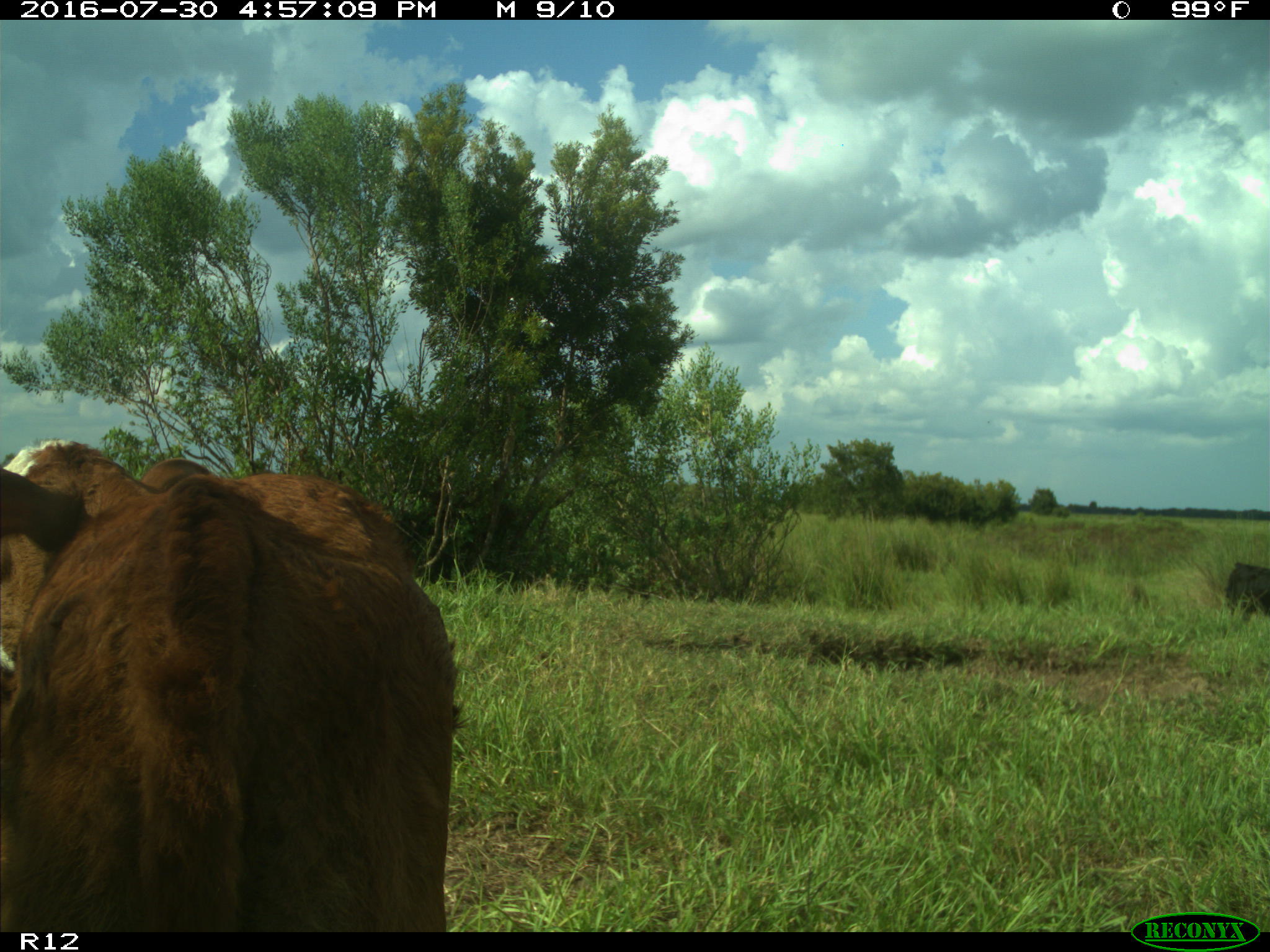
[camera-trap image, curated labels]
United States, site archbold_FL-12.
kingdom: Animalia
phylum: Chordata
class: Mammalia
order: Artiodactyla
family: Bovidae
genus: Bos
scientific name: Bos taurus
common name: domestic cow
Bos taurus (domestic cow).